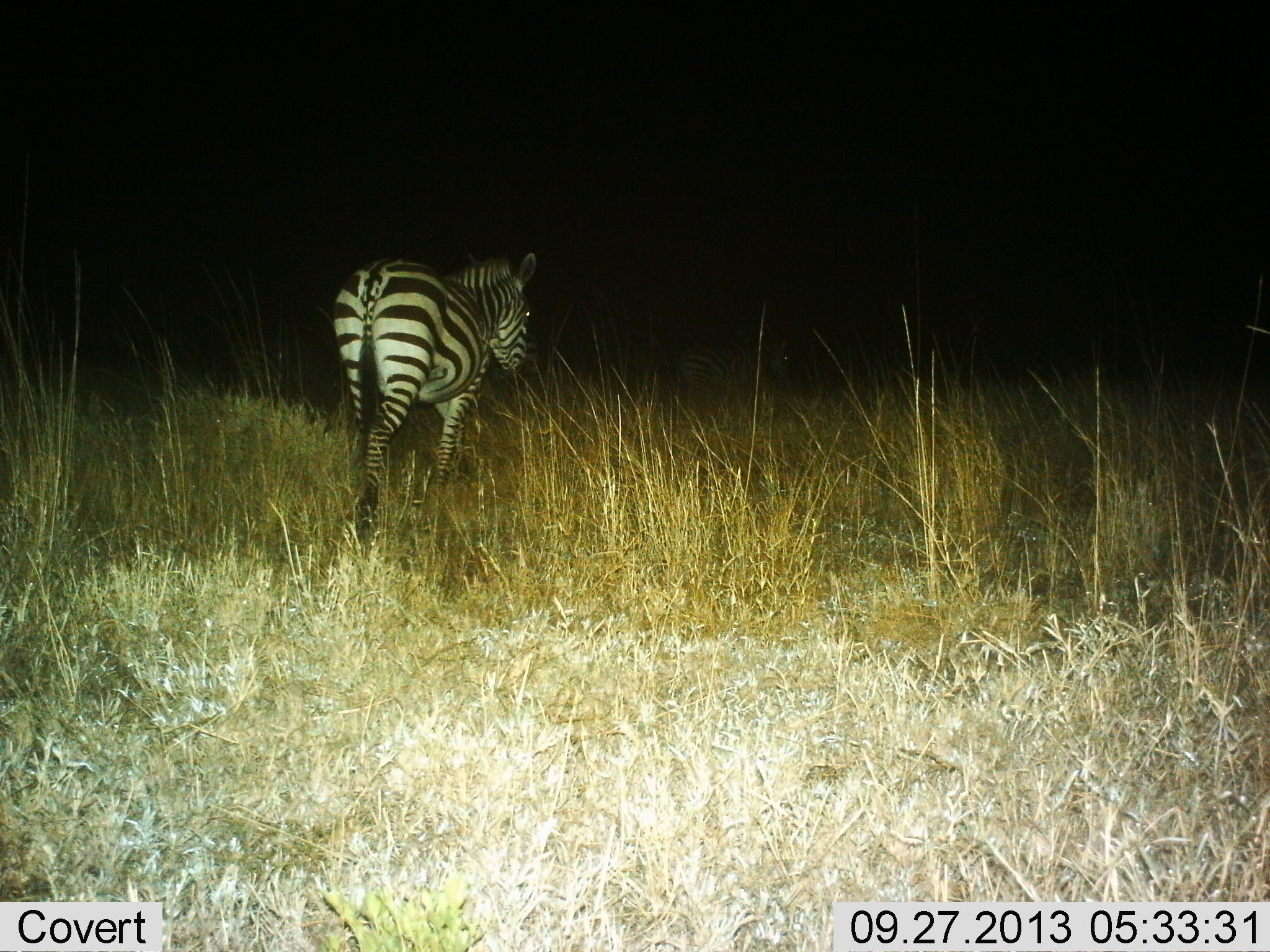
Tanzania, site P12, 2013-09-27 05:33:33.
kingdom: Animalia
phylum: Chordata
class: Mammalia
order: Perissodactyla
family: Equidae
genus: Equus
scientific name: Equus quagga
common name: plains zebra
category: zebra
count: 1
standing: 60%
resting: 0%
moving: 50%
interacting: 0%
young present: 0%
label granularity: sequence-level